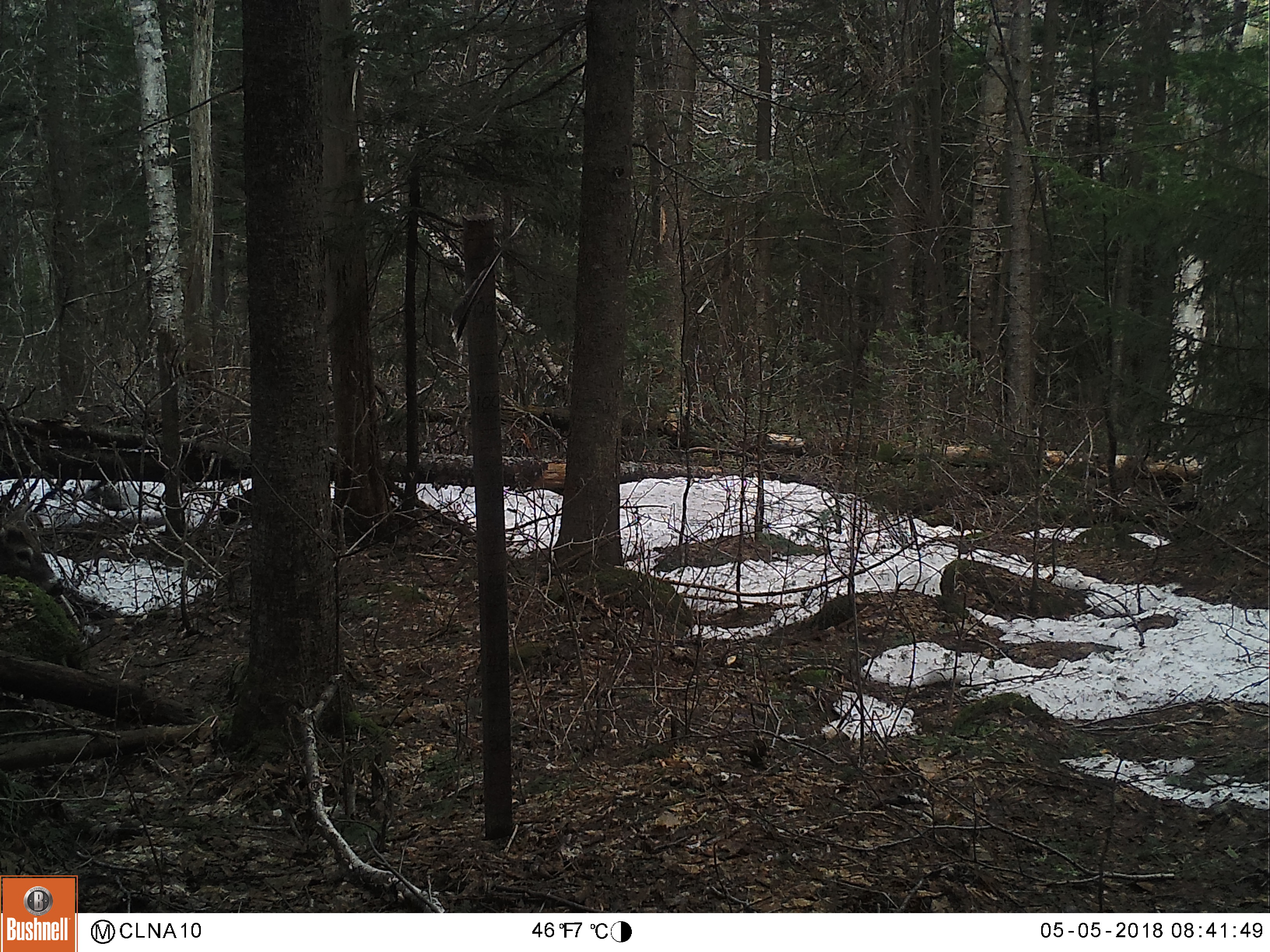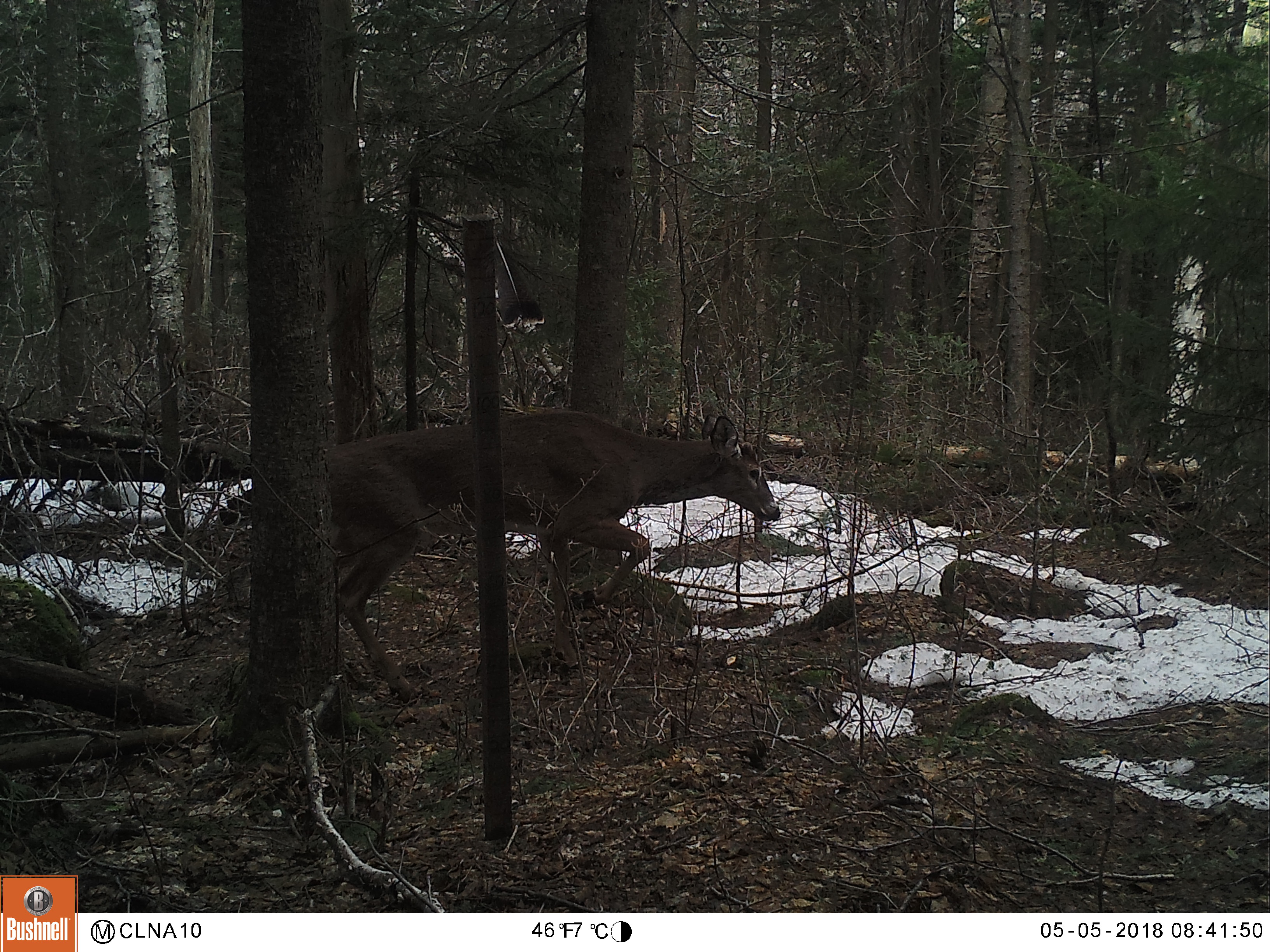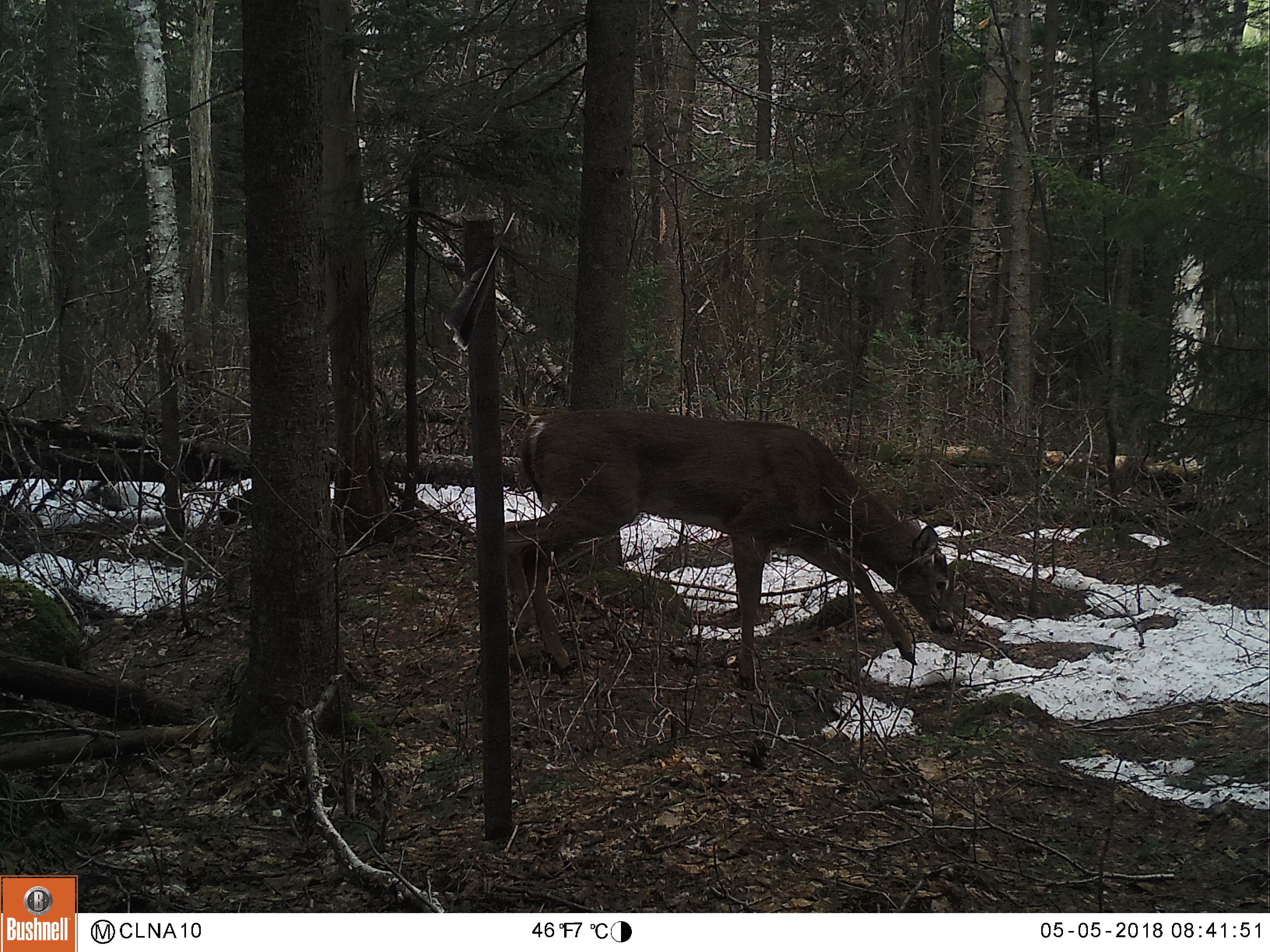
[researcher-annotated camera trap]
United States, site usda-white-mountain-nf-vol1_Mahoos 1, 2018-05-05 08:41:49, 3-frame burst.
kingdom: Animalia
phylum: Chordata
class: Mammalia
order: Artiodactyla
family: Cervidae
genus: Odocoileus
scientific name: Odocoileus virginianus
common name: white-tailed deer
White-tailed deer (Odocoileus virginianus).